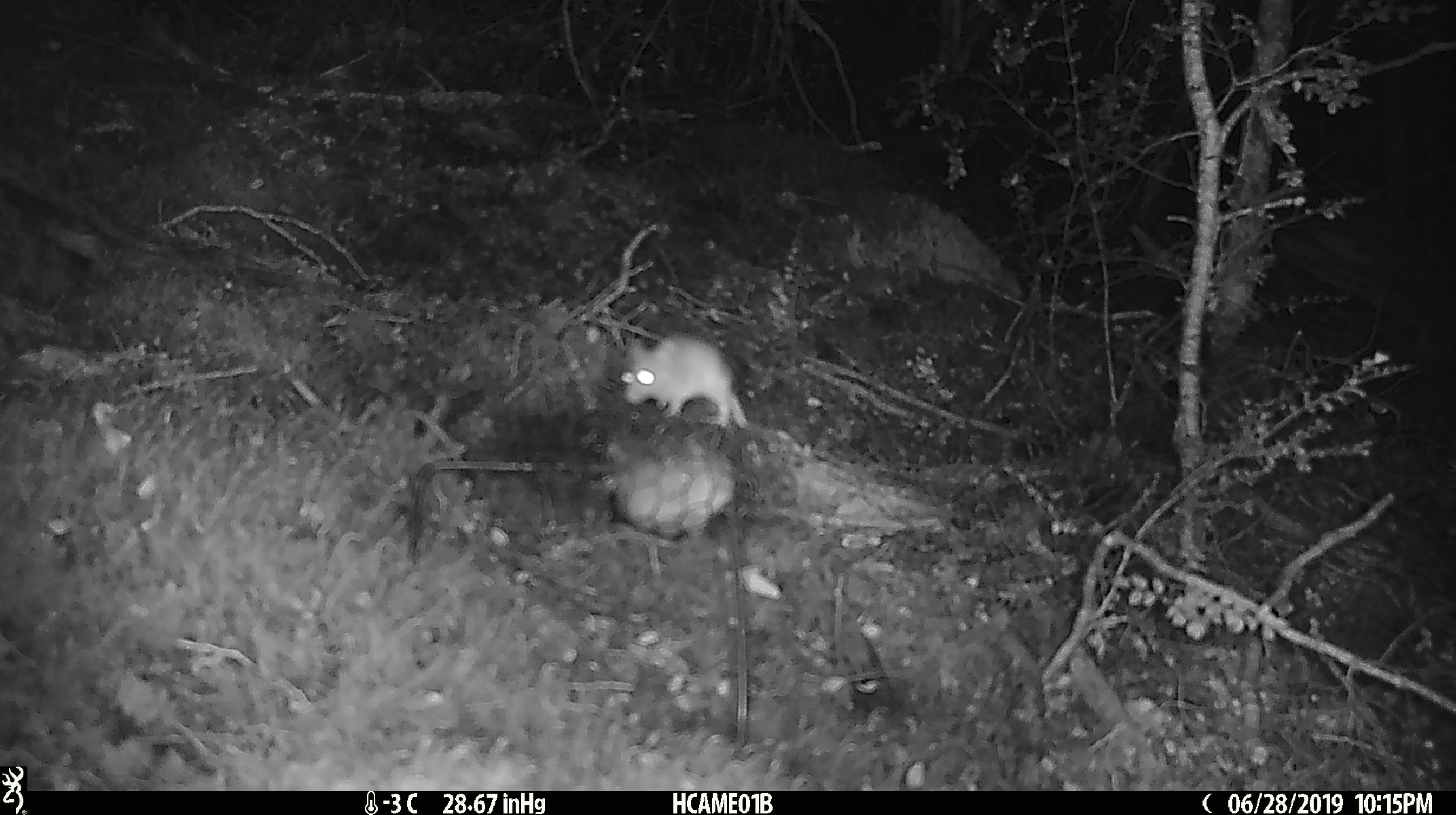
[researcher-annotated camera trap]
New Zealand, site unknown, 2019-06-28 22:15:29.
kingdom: Animalia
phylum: Chordata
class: Mammalia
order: Rodentia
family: Muridae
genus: Mus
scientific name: Mus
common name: mouse